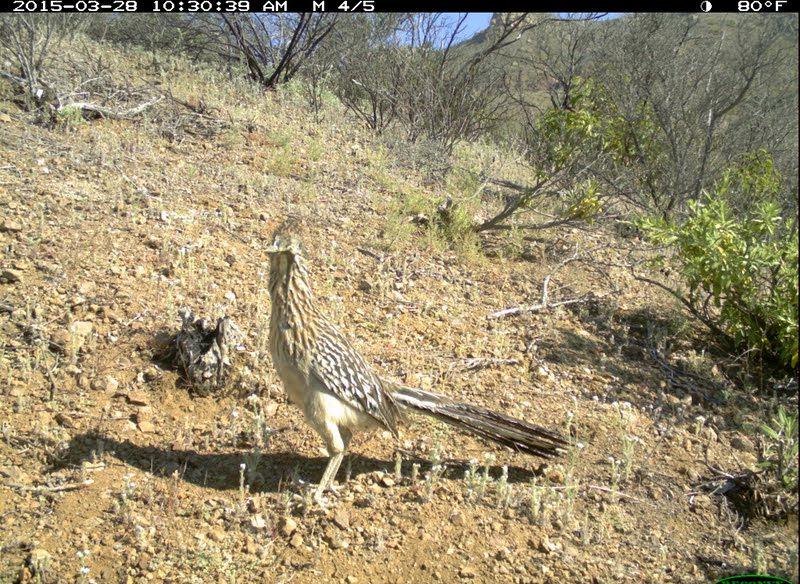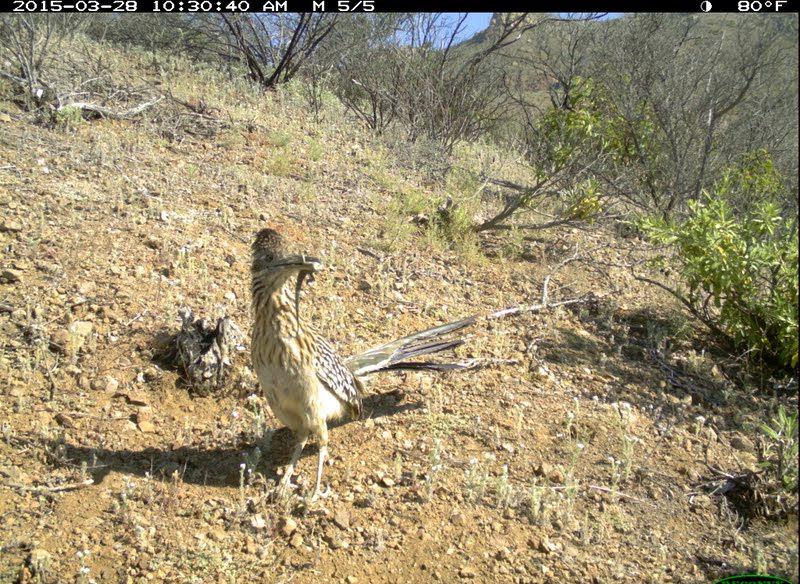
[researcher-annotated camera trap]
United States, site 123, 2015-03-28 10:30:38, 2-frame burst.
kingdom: Animalia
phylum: Chordata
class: Aves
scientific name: Aves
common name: bird